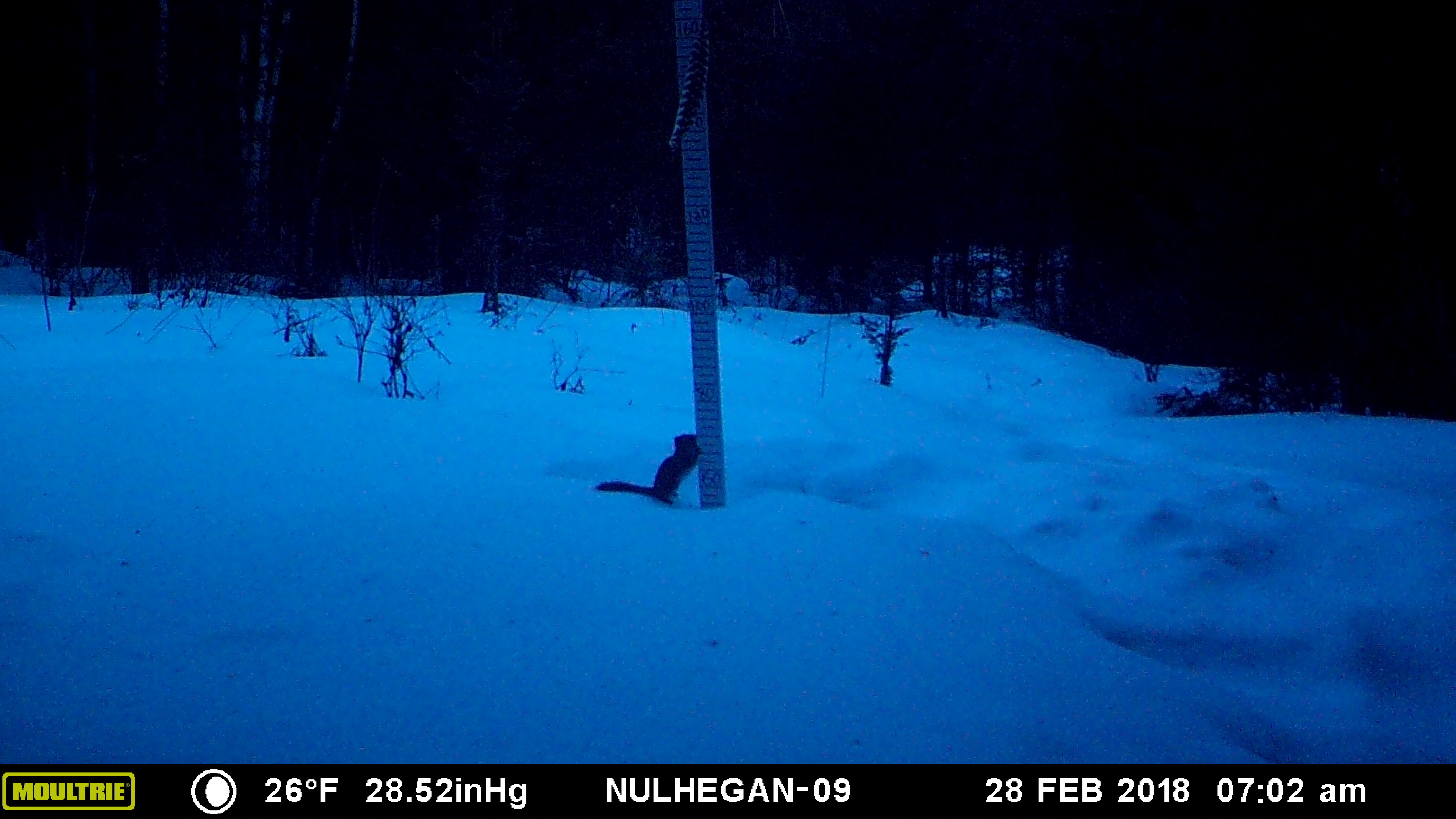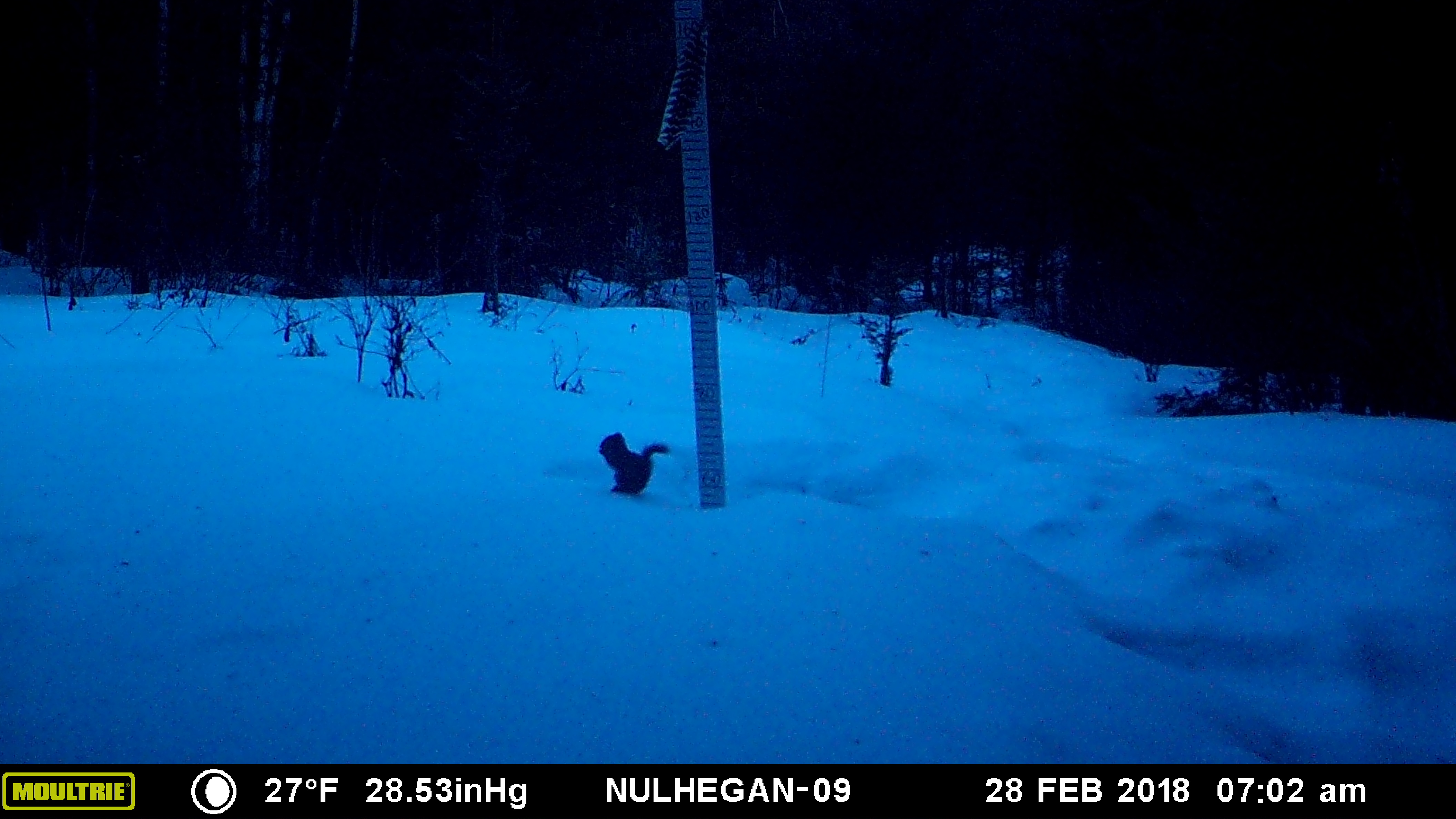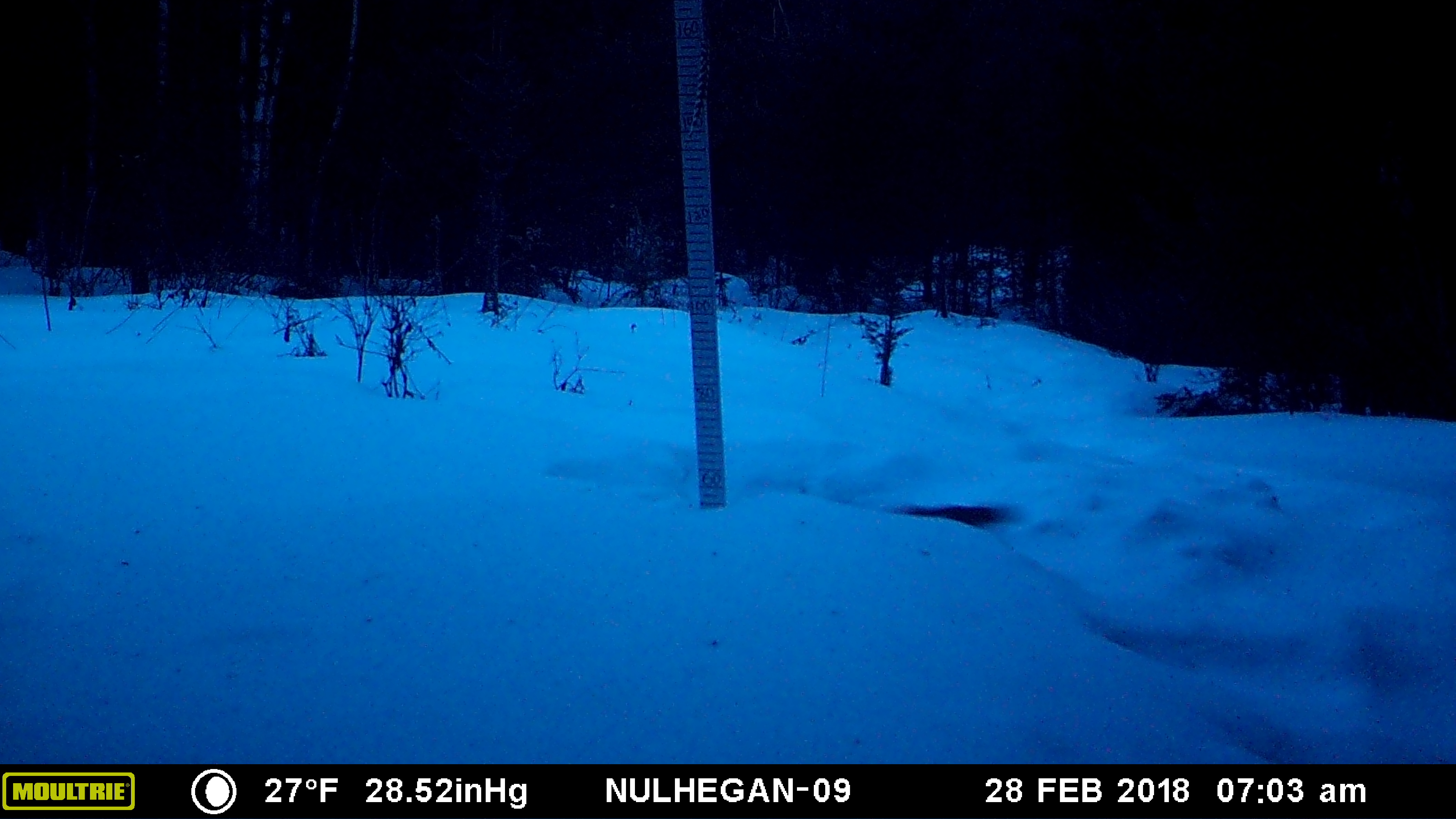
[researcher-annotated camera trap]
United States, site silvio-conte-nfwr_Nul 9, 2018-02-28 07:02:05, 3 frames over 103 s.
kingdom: Animalia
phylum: Chordata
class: Mammalia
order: Rodentia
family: Sciuridae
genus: Tamiasciurus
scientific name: Tamiasciurus hudsonicus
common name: red squirrel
Red squirrel (Tamiasciurus hudsonicus).